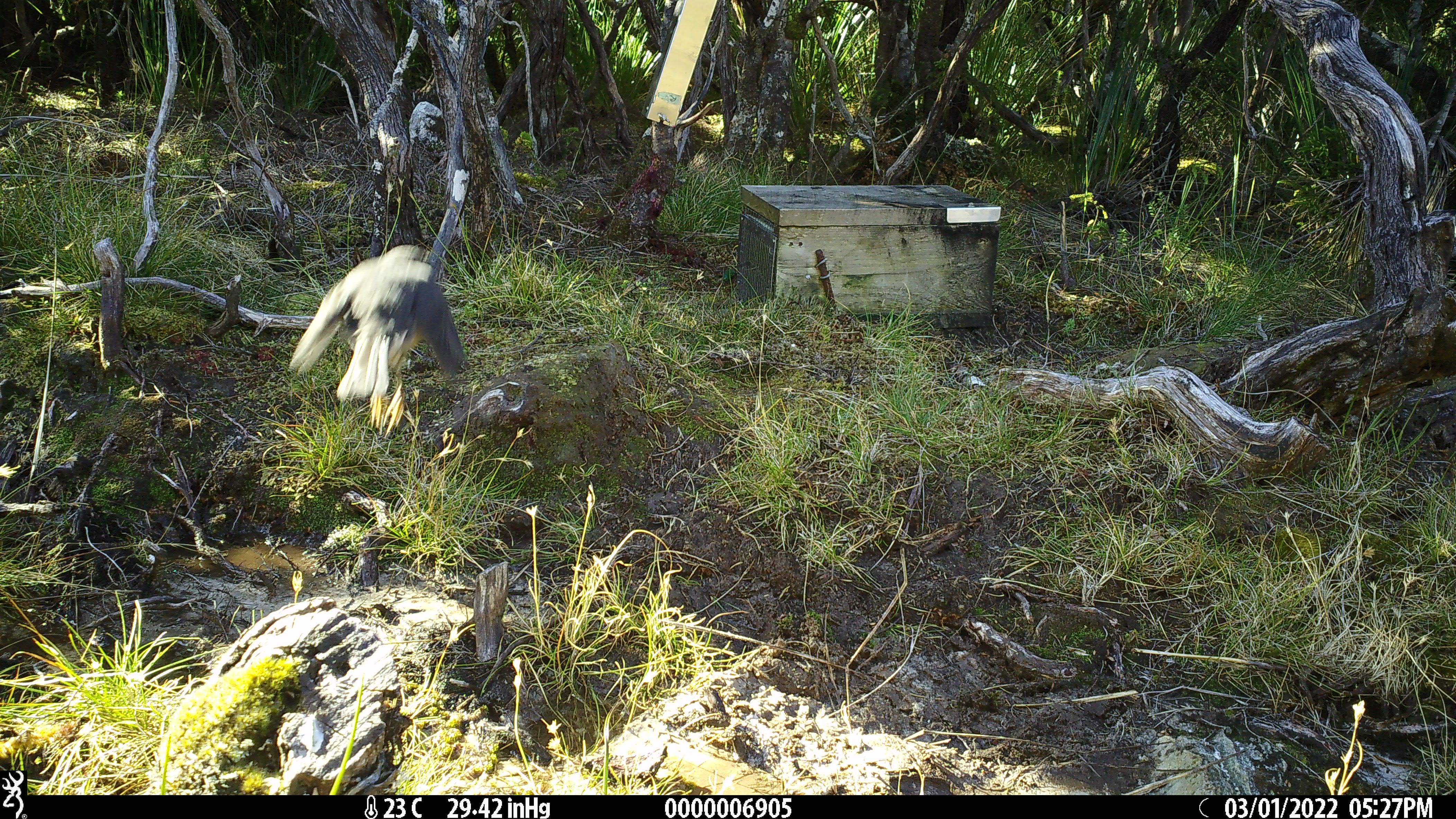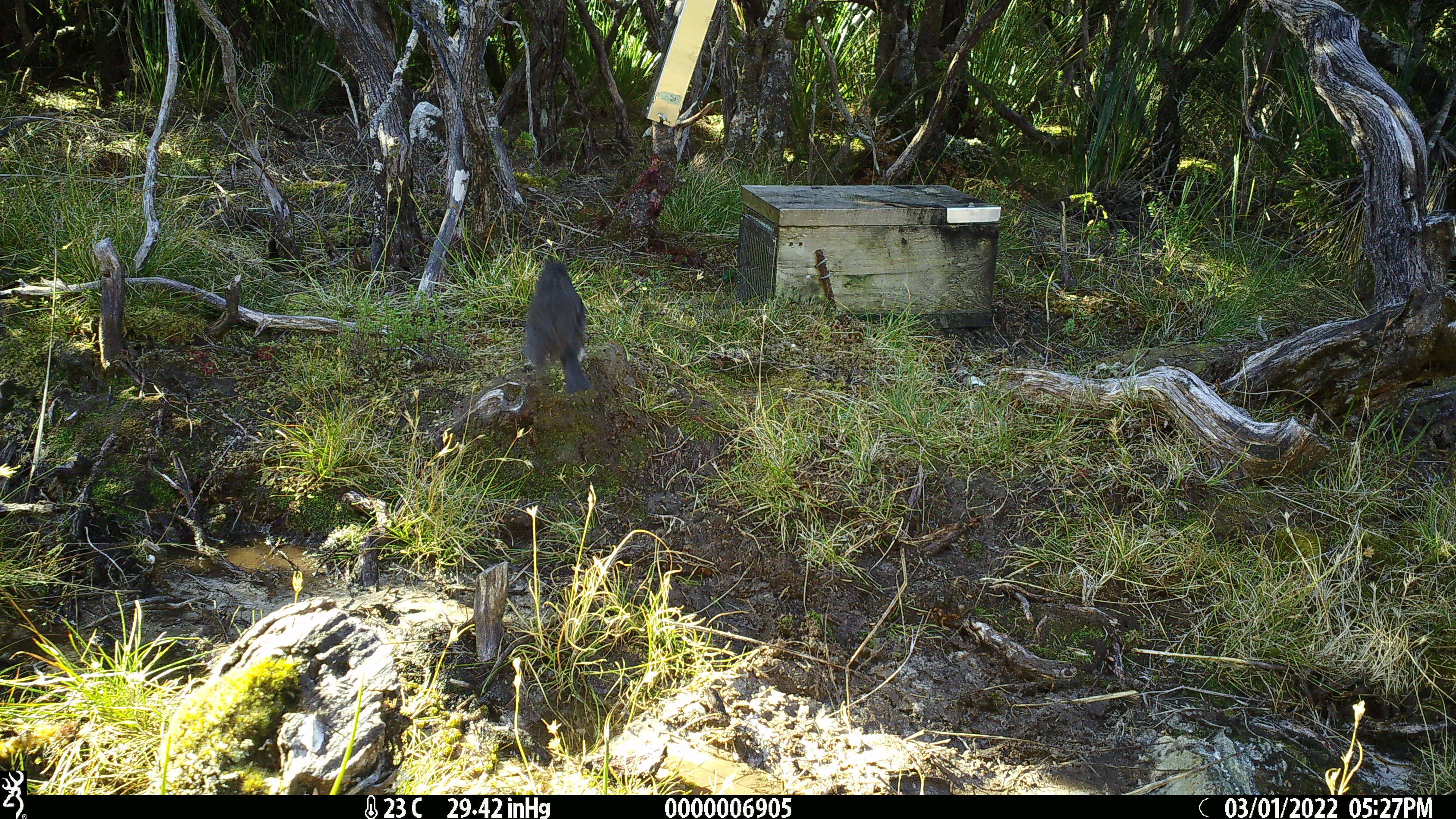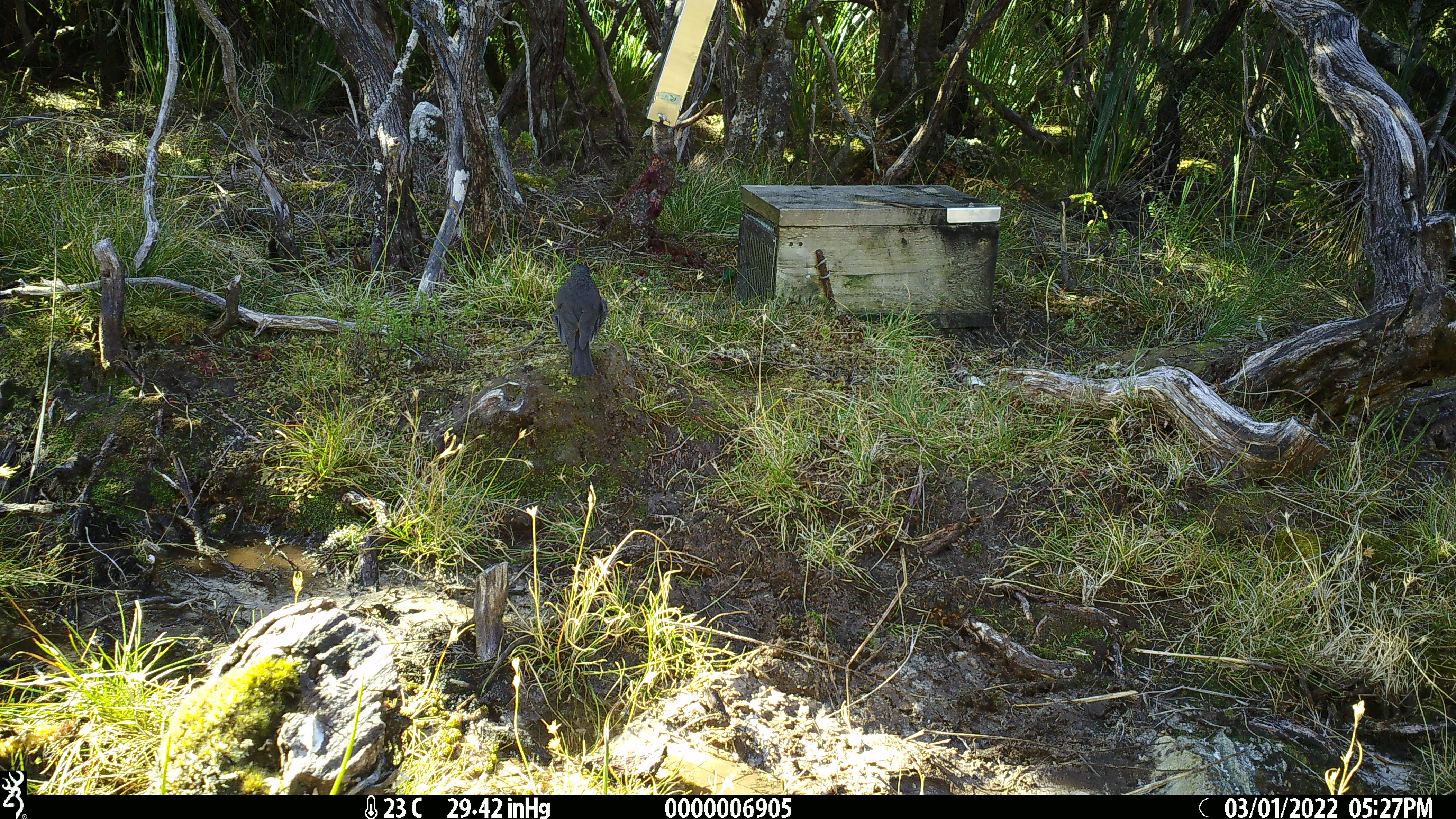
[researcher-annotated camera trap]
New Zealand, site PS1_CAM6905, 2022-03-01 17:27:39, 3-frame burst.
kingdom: Animalia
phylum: Chordata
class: Aves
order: Passeriformes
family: Petroicidae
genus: Petroica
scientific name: Petroica australis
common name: new zealand robin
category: robin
Robin (new zealand robin) (Petroica australis).